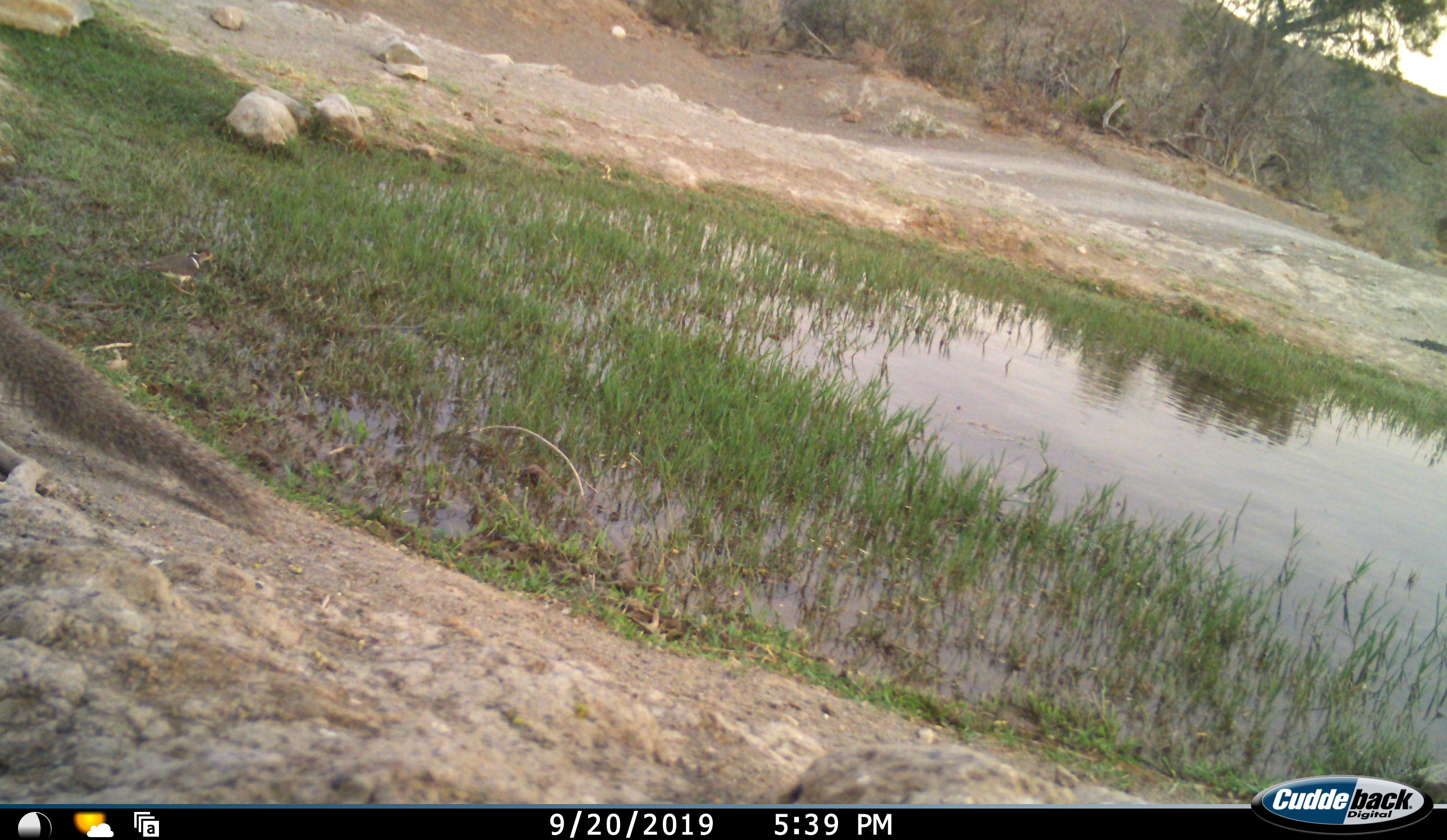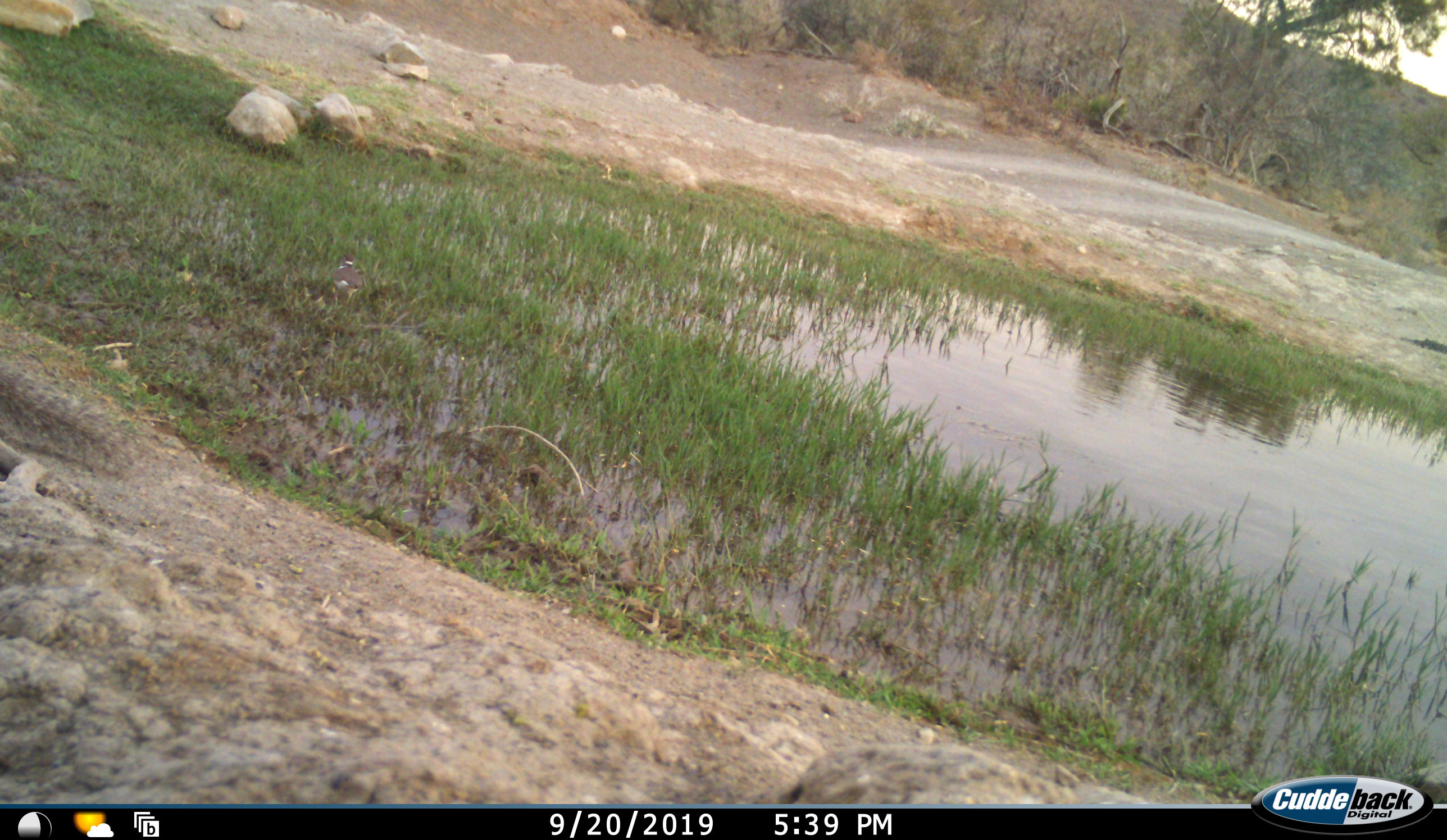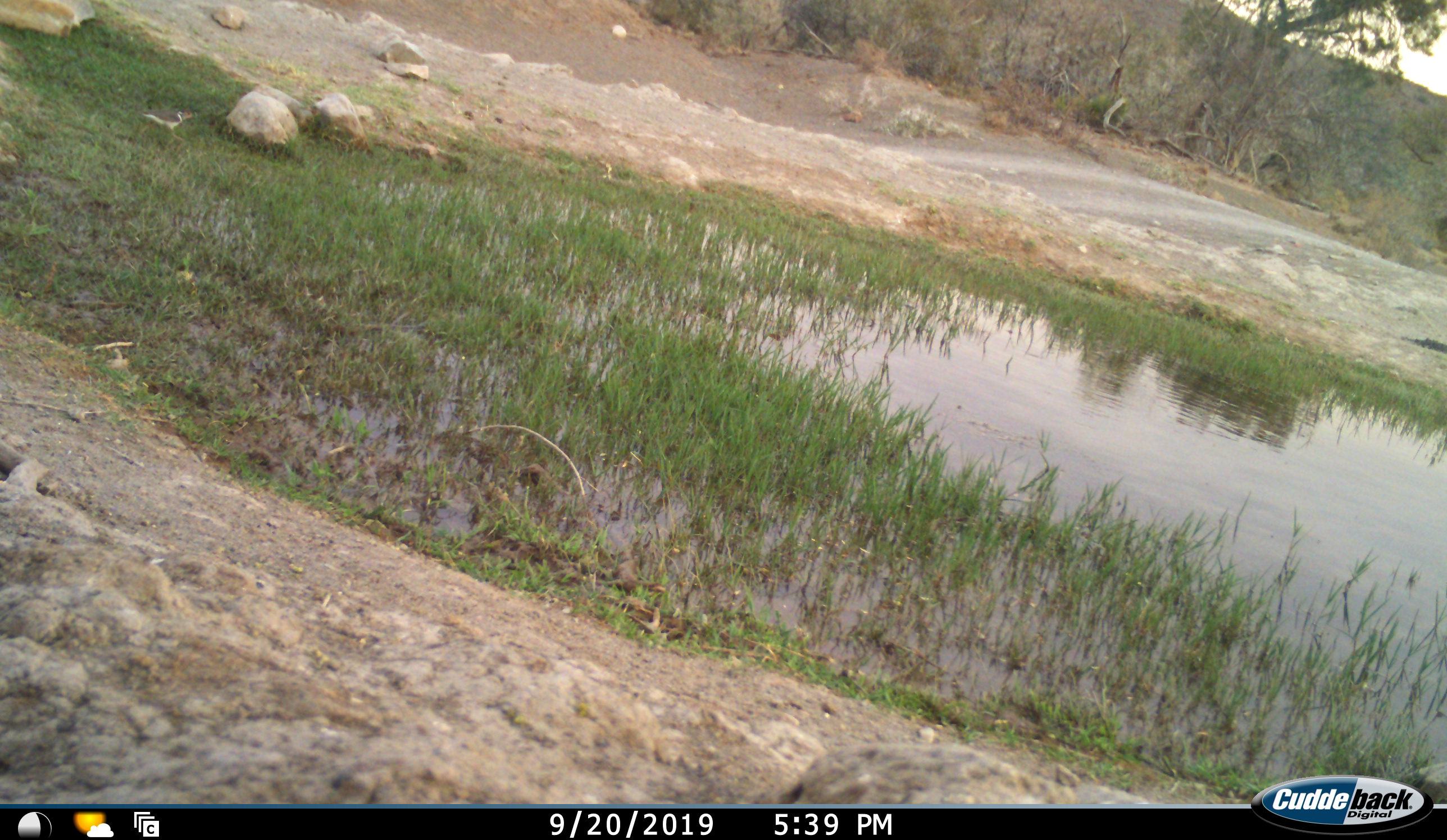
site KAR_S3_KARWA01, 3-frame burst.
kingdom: Animalia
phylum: Chordata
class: Aves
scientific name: Aves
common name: bird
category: birdother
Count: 1.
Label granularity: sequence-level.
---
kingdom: Animalia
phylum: Chordata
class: Mammalia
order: Carnivora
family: Herpestidae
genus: Herpestes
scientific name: Herpestes pulverulentus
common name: cape gray mongoose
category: mongoosesmallcapegrey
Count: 1.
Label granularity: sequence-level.